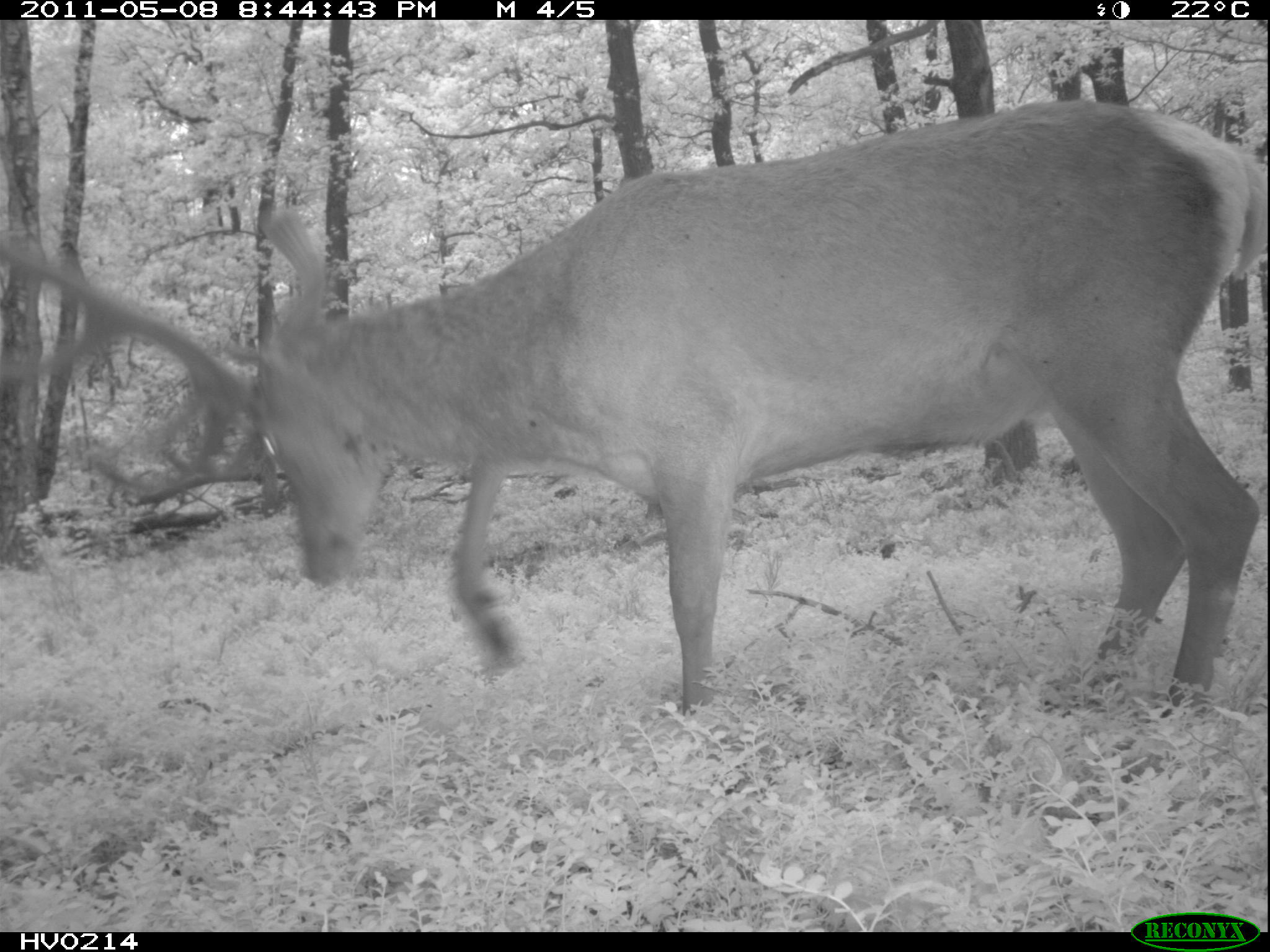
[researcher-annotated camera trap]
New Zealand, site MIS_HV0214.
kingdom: Animalia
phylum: Chordata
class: Mammalia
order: Artiodactyla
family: Cervidae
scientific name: Cervidae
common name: deer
Deer (Cervidae).